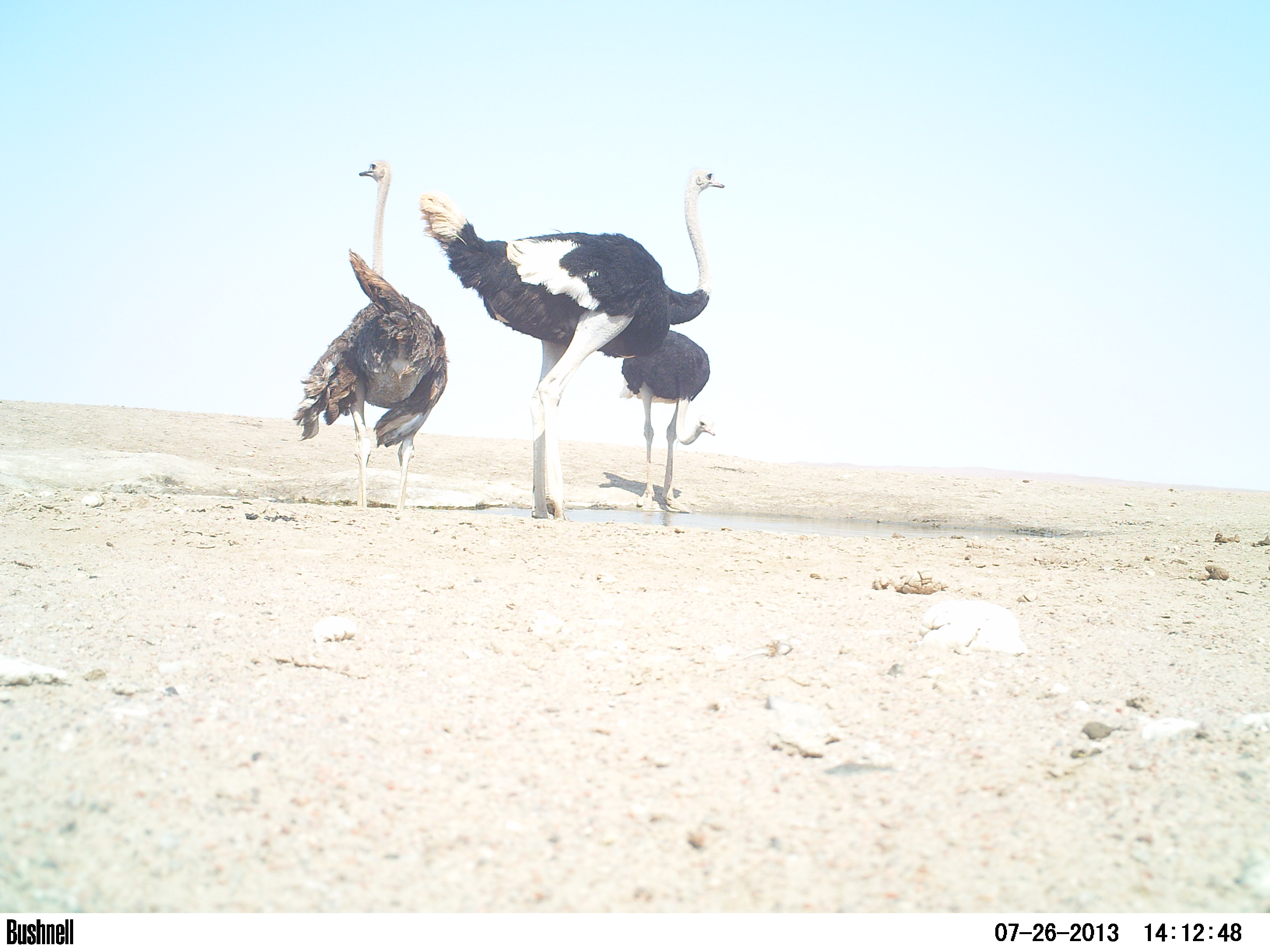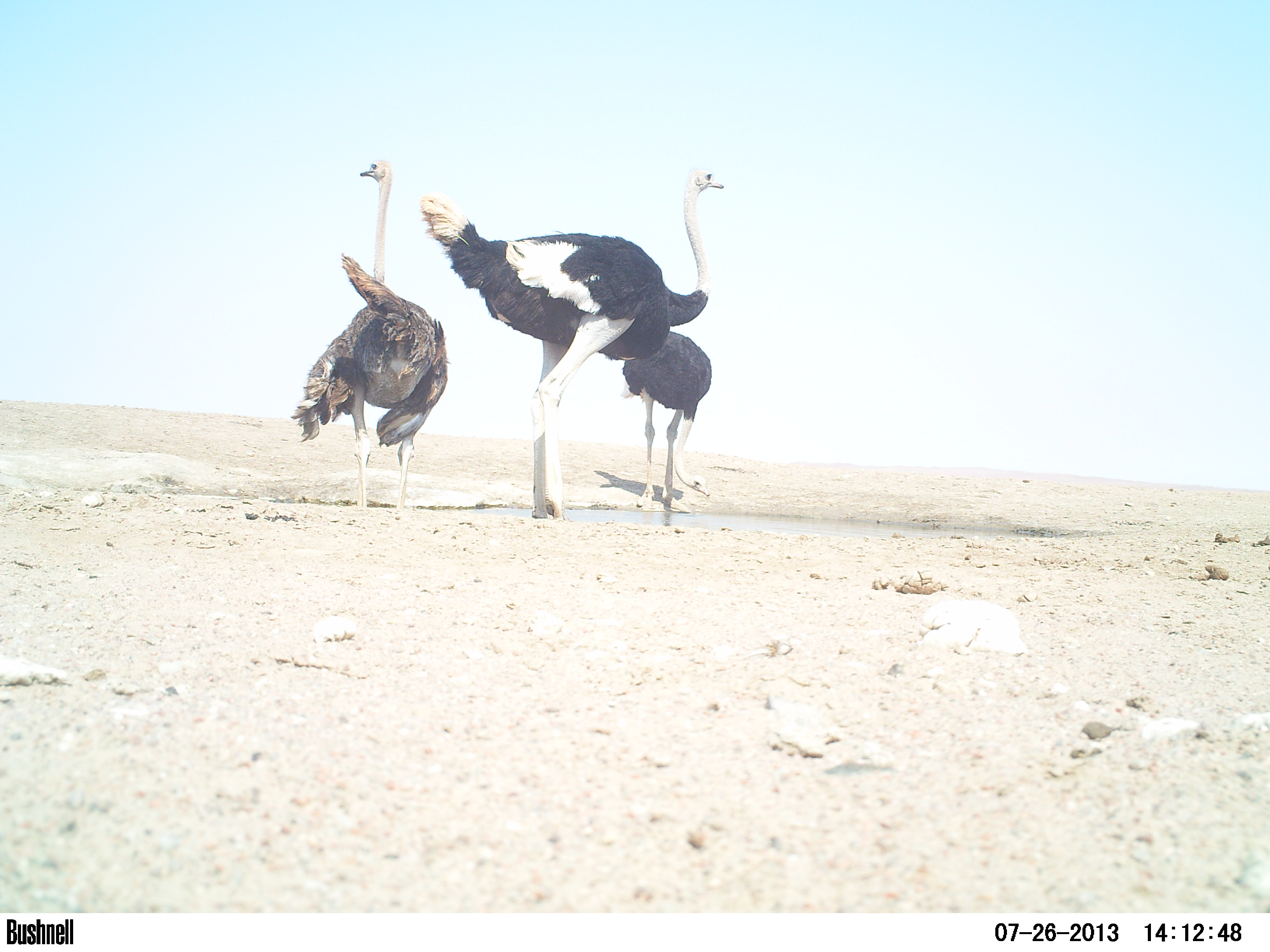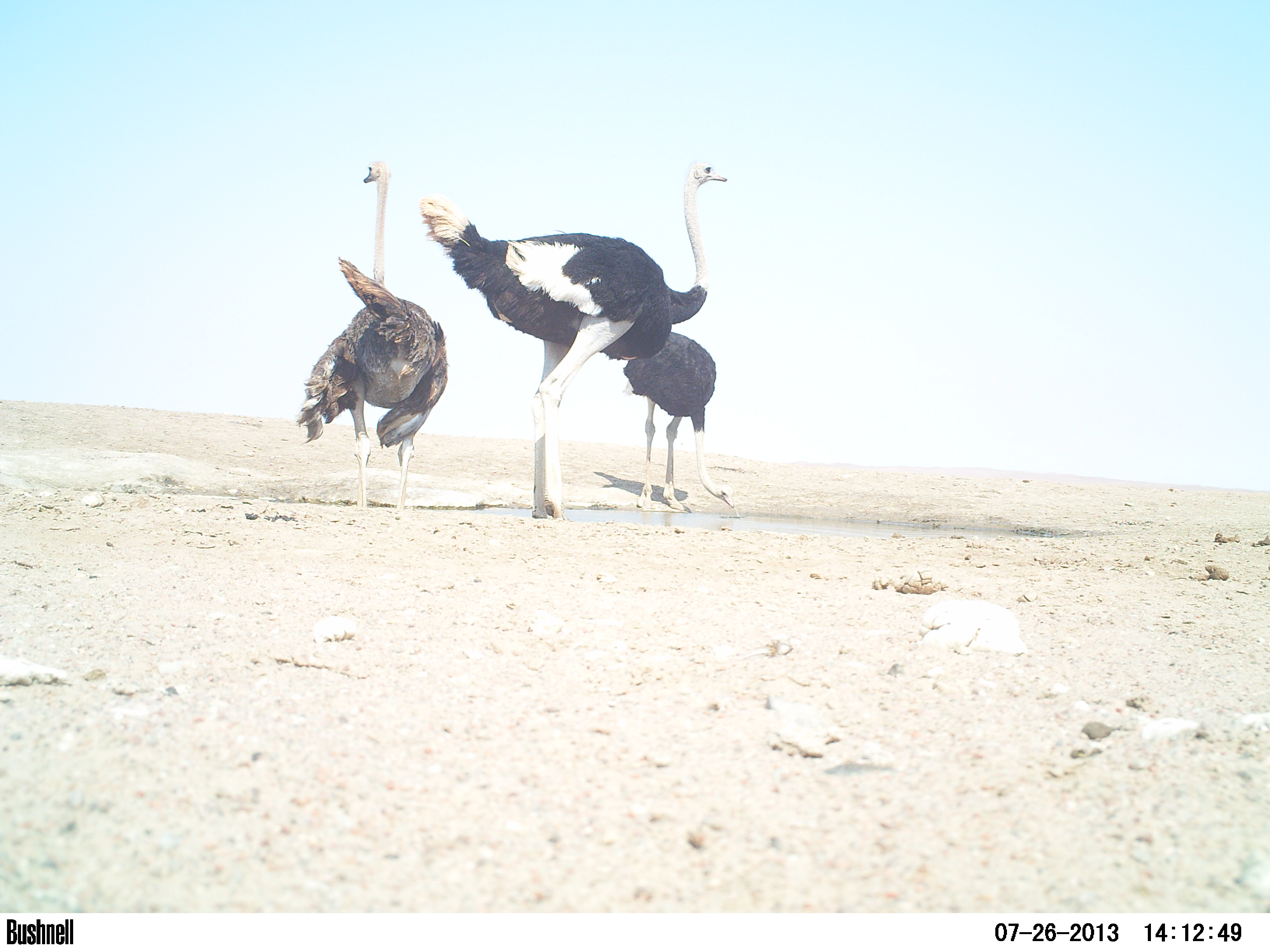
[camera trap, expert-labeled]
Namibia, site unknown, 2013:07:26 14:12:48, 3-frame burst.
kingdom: Animalia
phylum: Chordata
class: Aves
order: Struthioniformes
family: Struthionidae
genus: Struthio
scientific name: Struthio camelus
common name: common ostrich